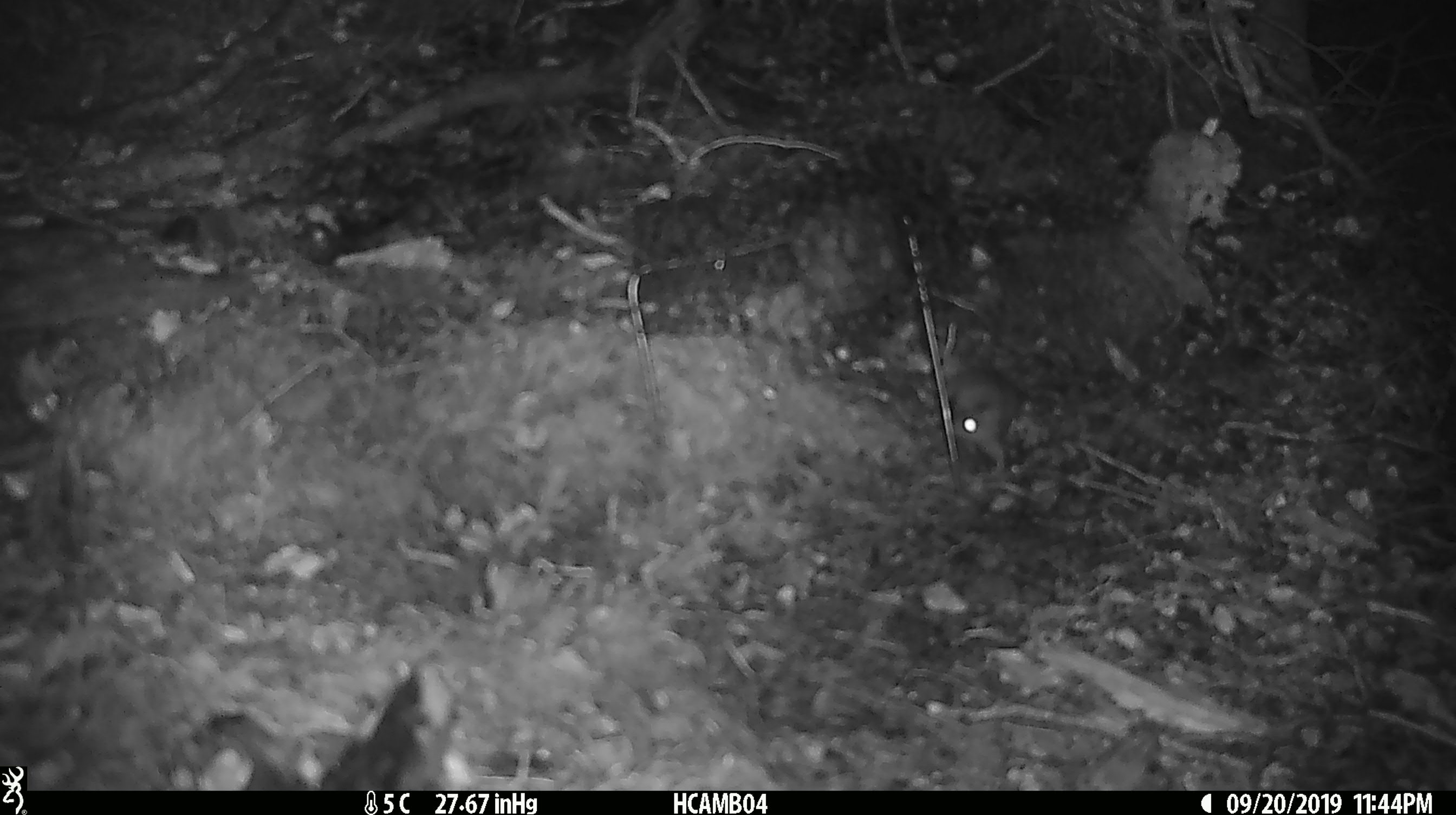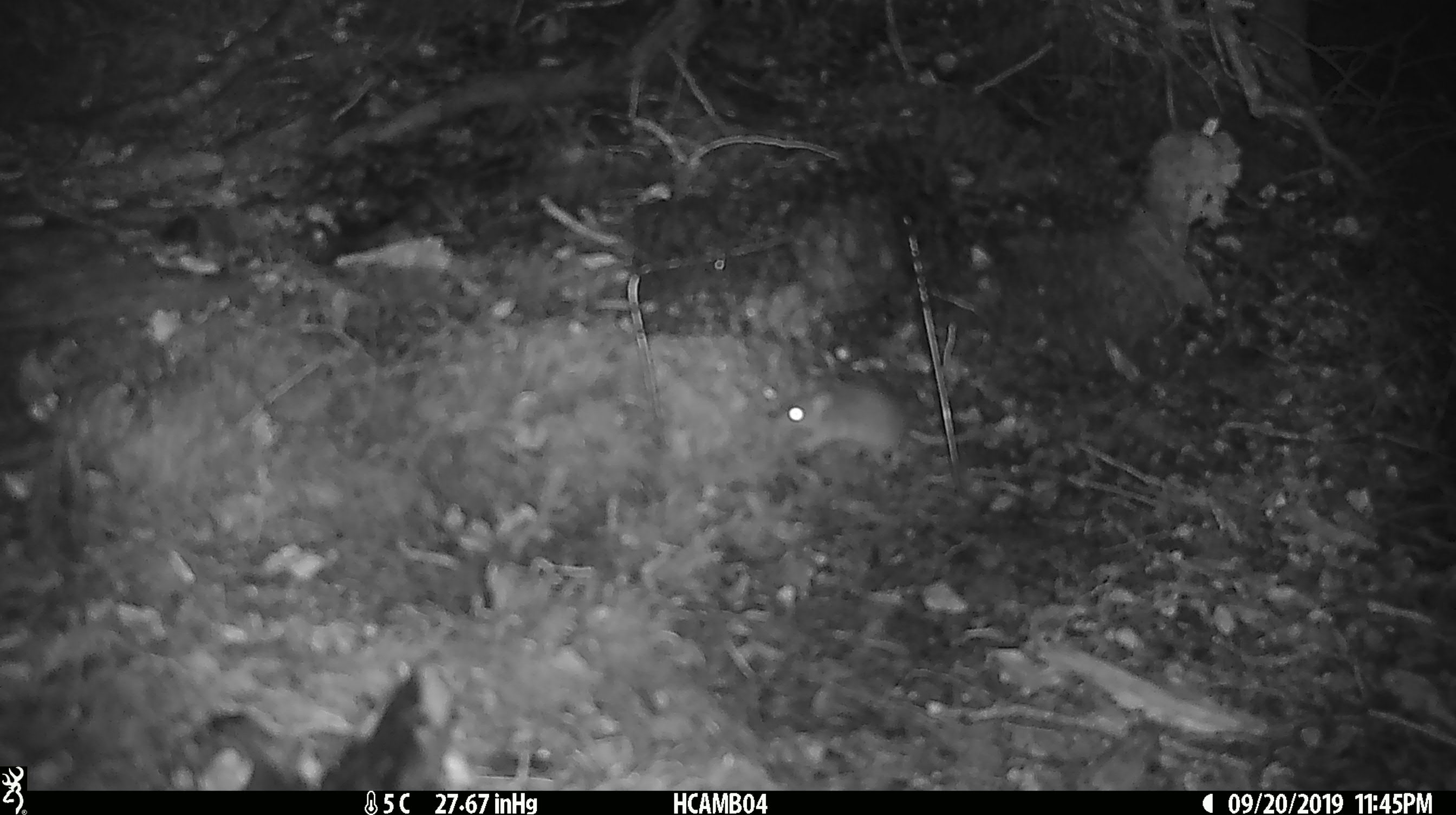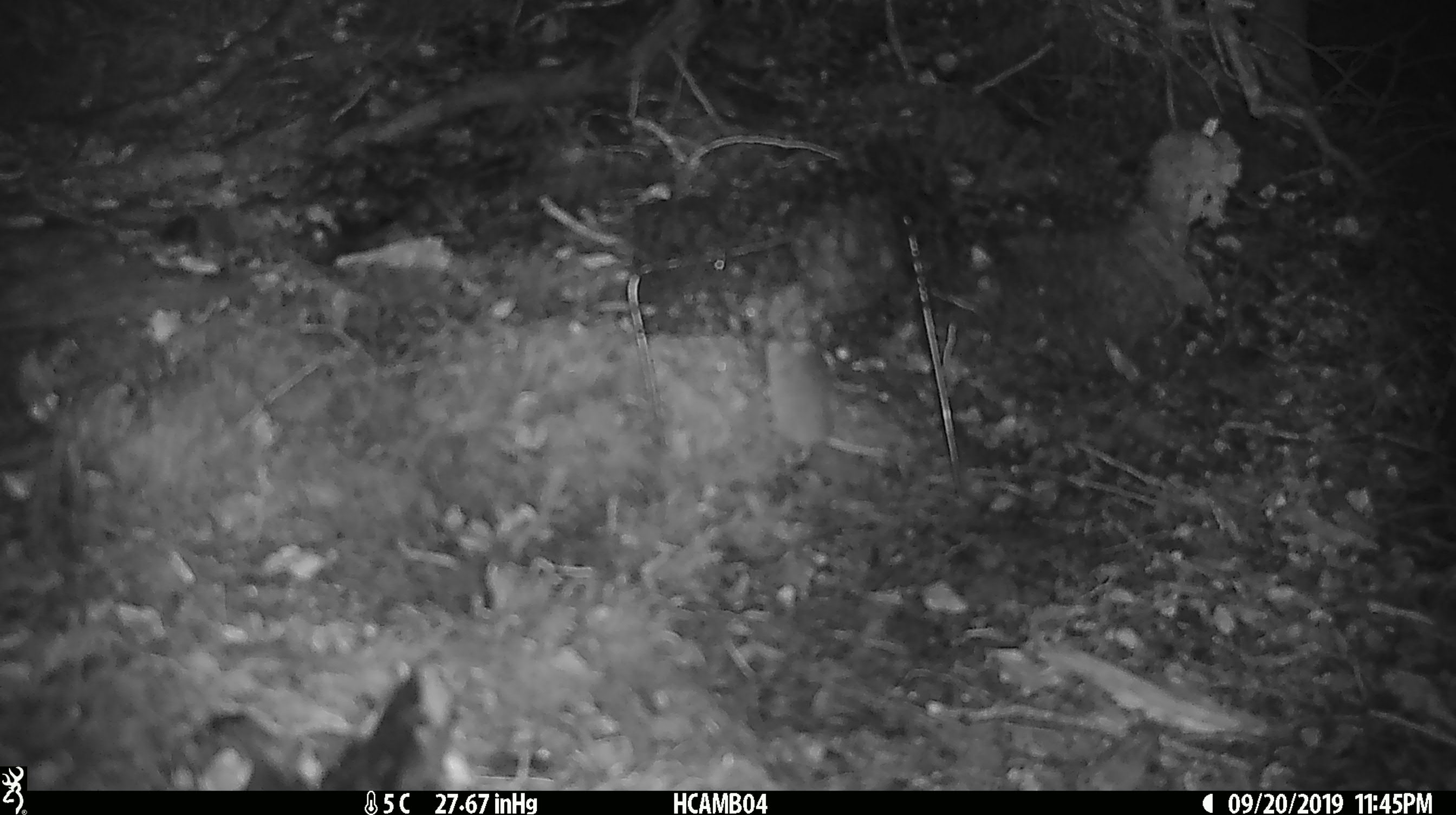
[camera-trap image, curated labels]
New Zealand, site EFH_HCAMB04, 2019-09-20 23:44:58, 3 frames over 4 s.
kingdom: Animalia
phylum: Chordata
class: Mammalia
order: Rodentia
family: Muridae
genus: Mus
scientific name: Mus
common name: mouse